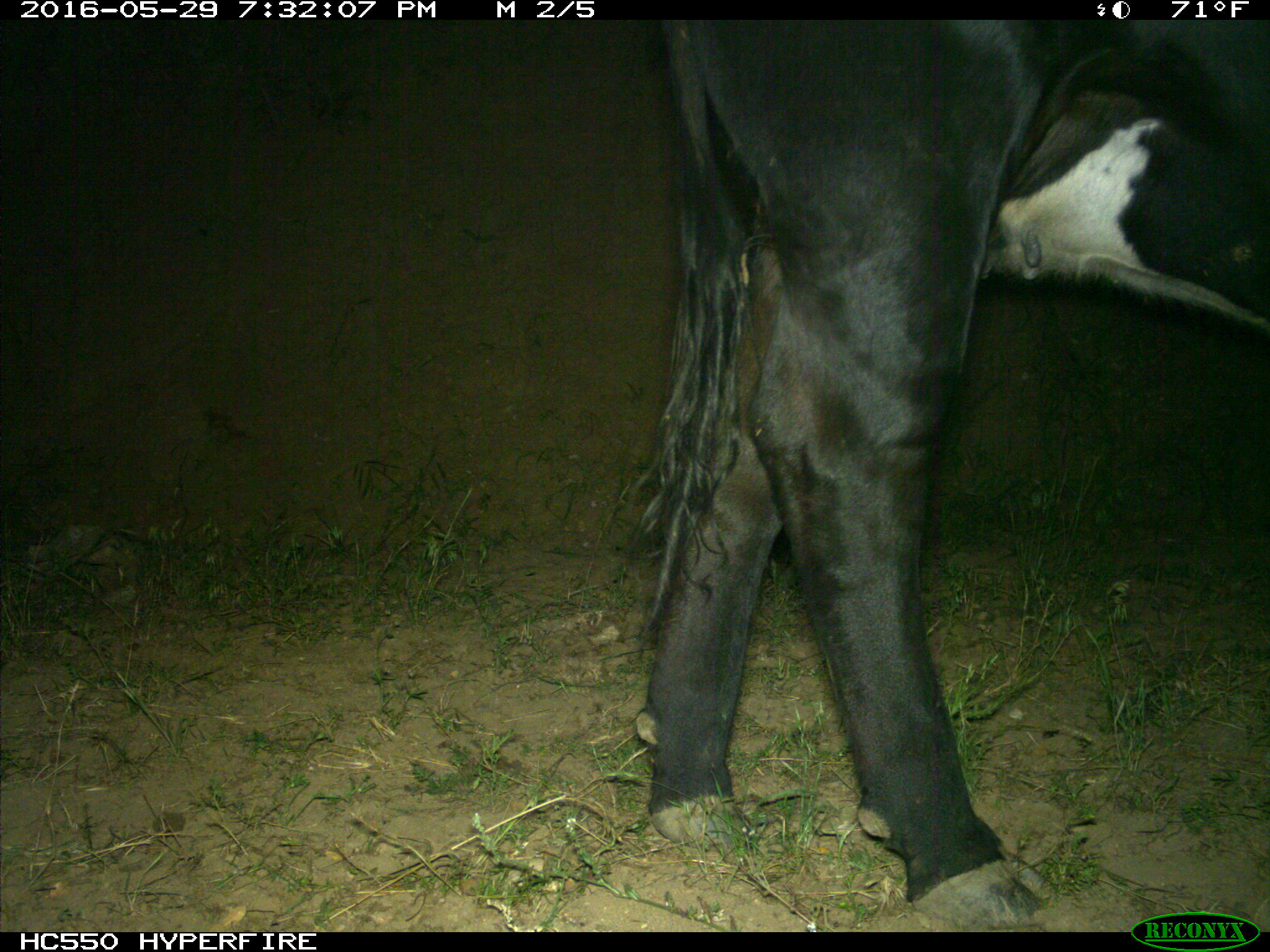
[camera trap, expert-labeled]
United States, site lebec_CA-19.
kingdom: Animalia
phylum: Chordata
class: Mammalia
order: Artiodactyla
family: Bovidae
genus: Bos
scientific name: Bos taurus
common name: domestic cow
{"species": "Bos taurus (domestic cow)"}